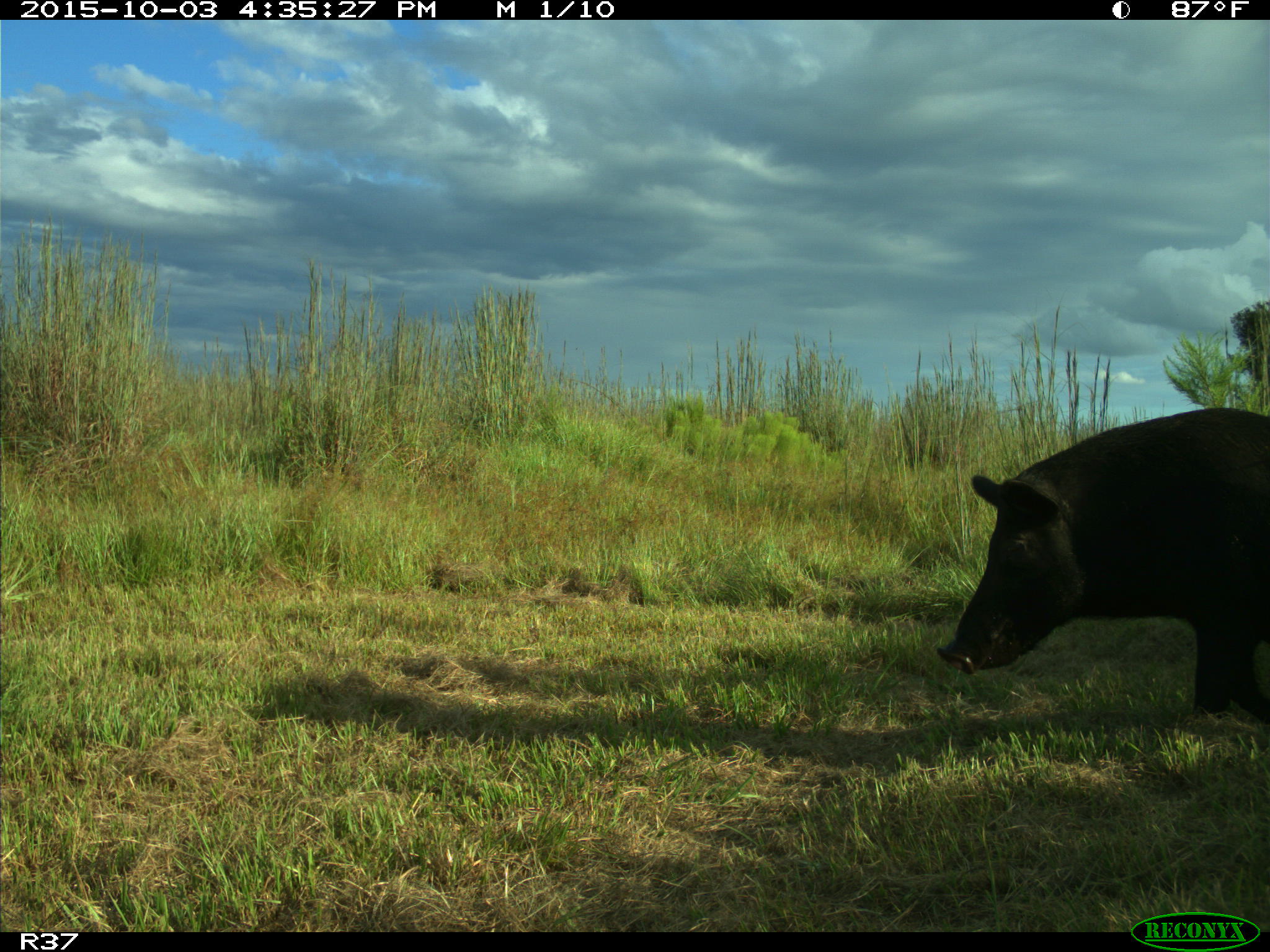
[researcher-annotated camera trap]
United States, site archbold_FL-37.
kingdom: Animalia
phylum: Chordata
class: Mammalia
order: Artiodactyla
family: Suidae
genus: Sus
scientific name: Sus scrofa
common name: wild boar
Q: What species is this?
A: Sus scrofa (wild boar).